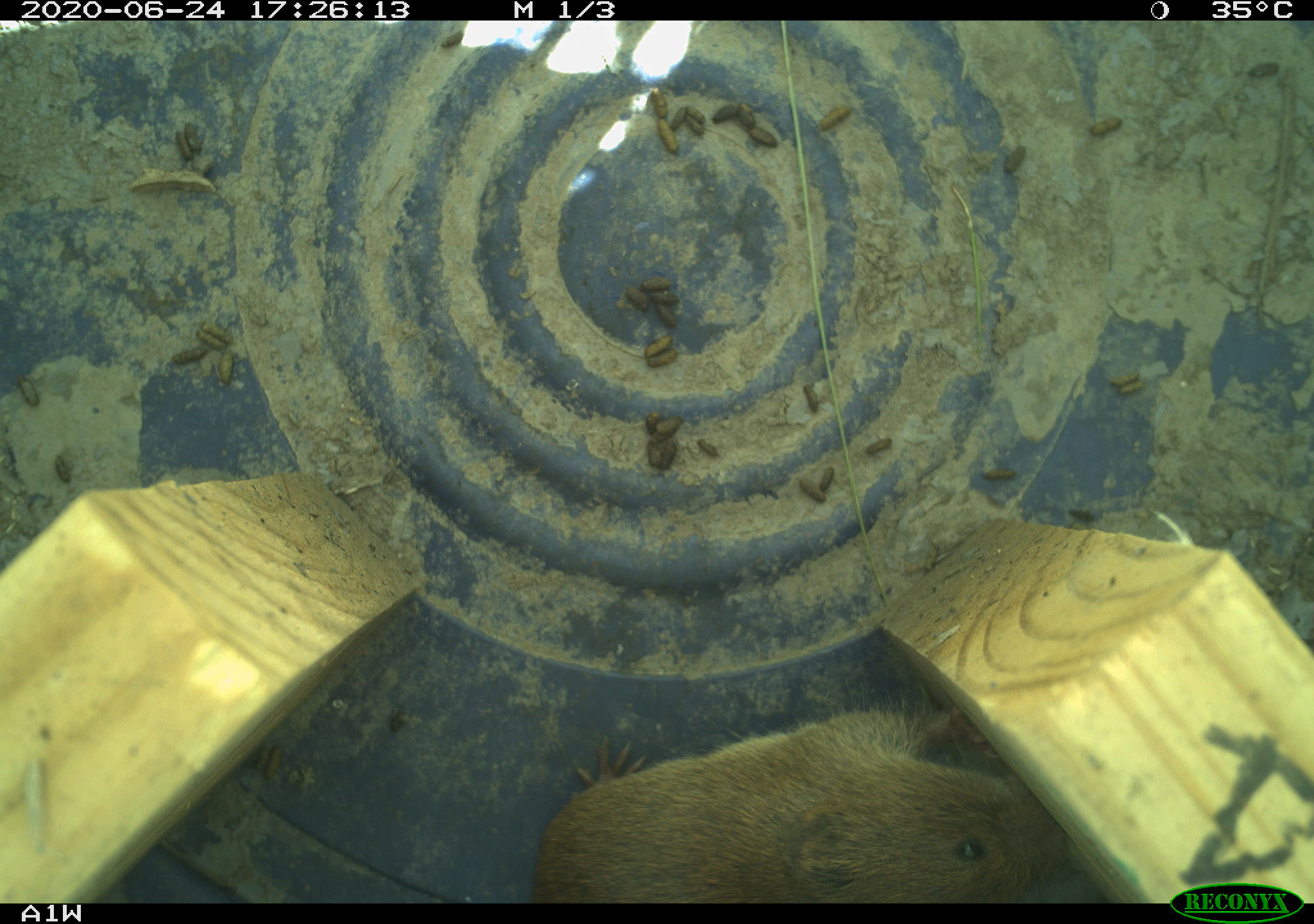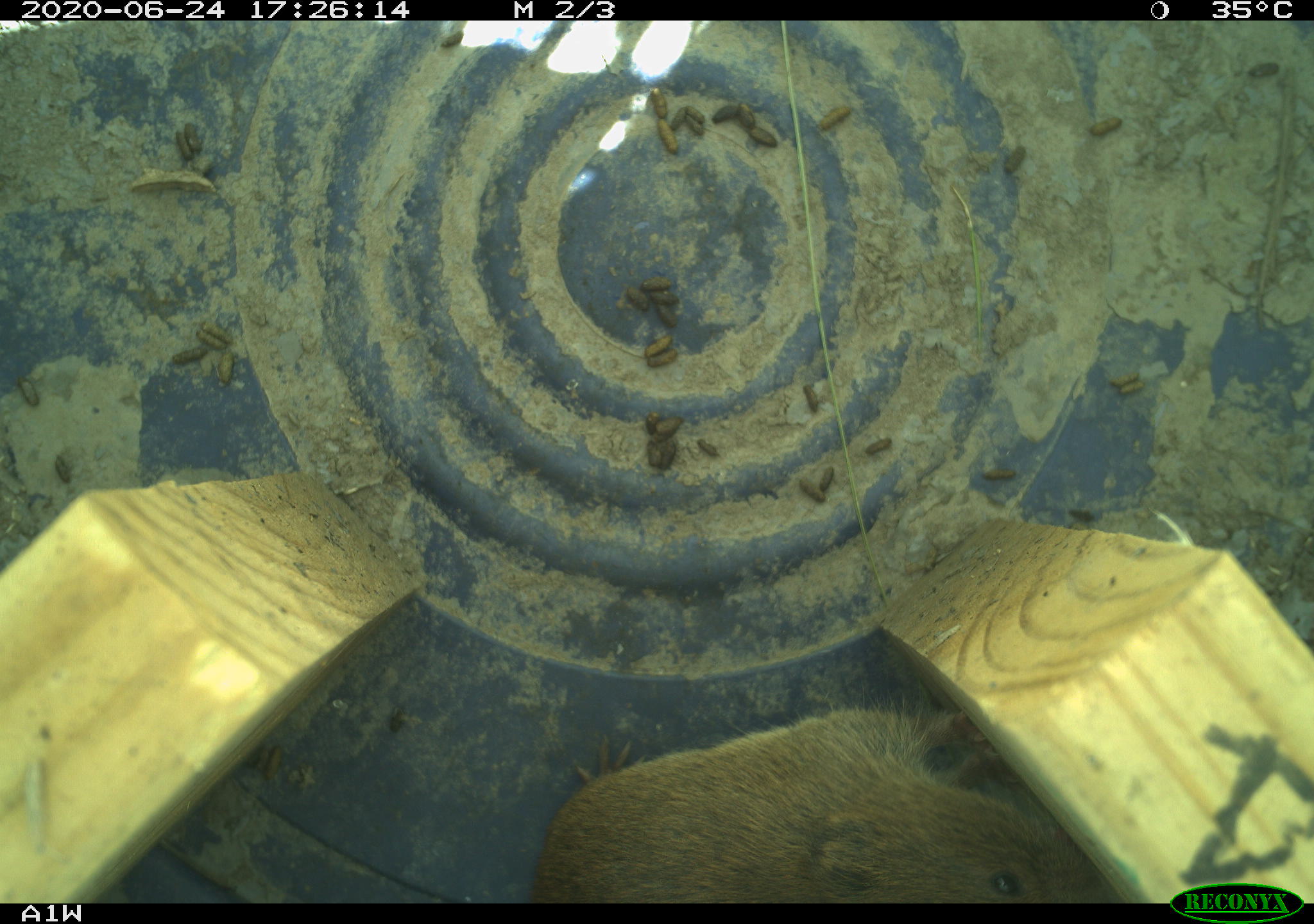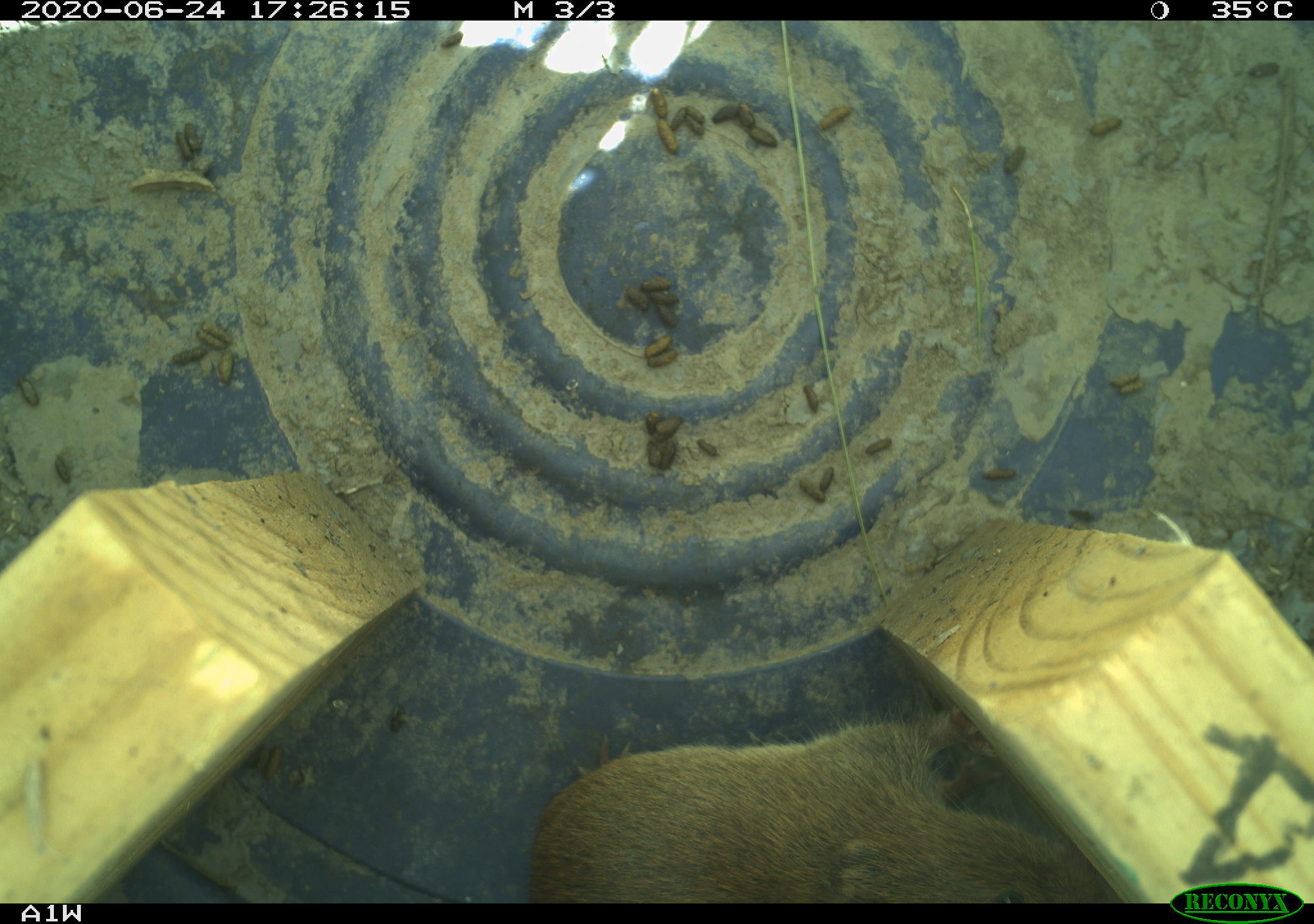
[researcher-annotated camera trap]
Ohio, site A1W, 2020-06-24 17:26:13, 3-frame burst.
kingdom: Animalia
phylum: Chordata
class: Mammalia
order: Rodentia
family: Cricetidae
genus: Microtus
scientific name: Microtus pennsylvanicus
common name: meadow vole